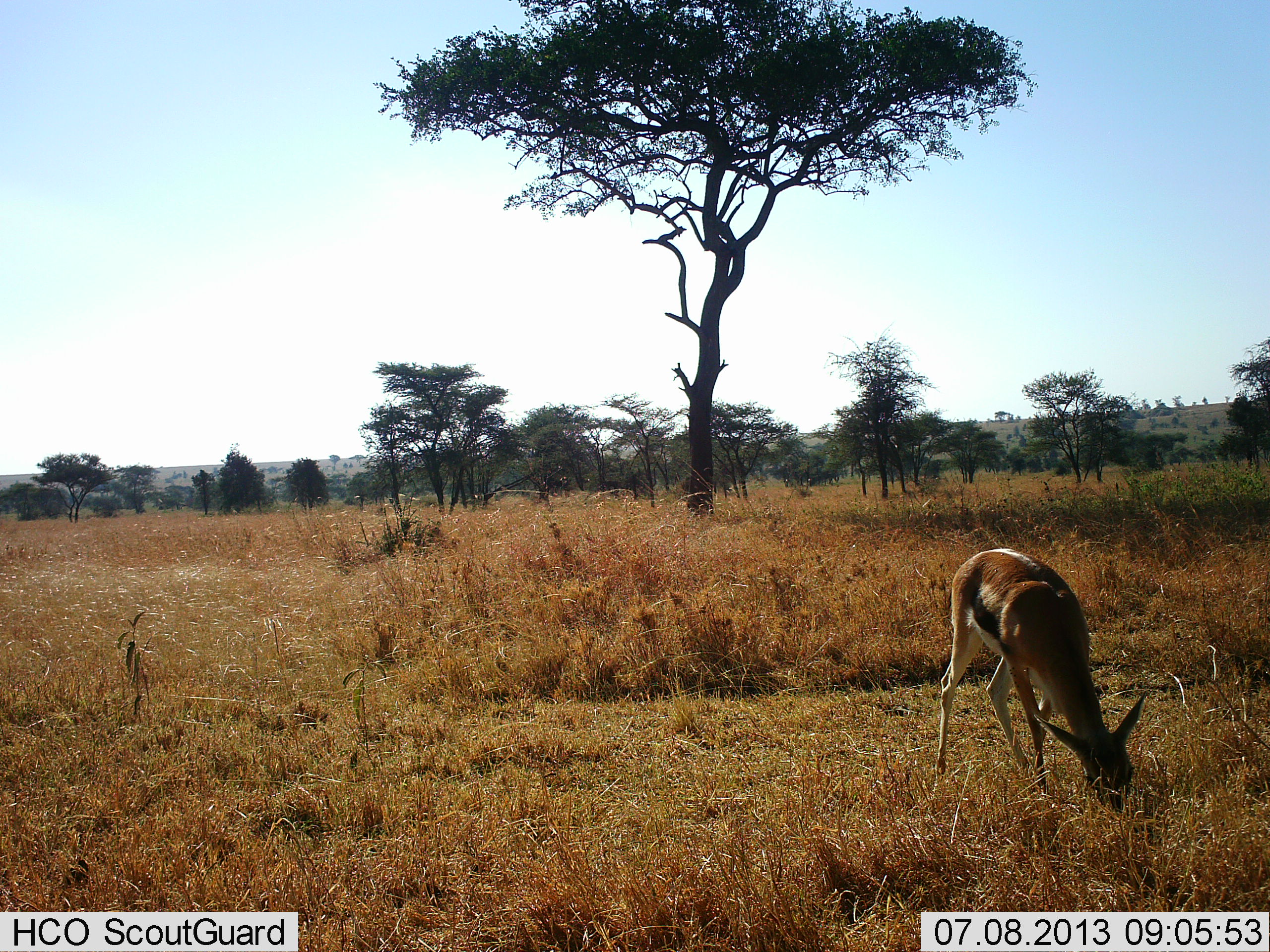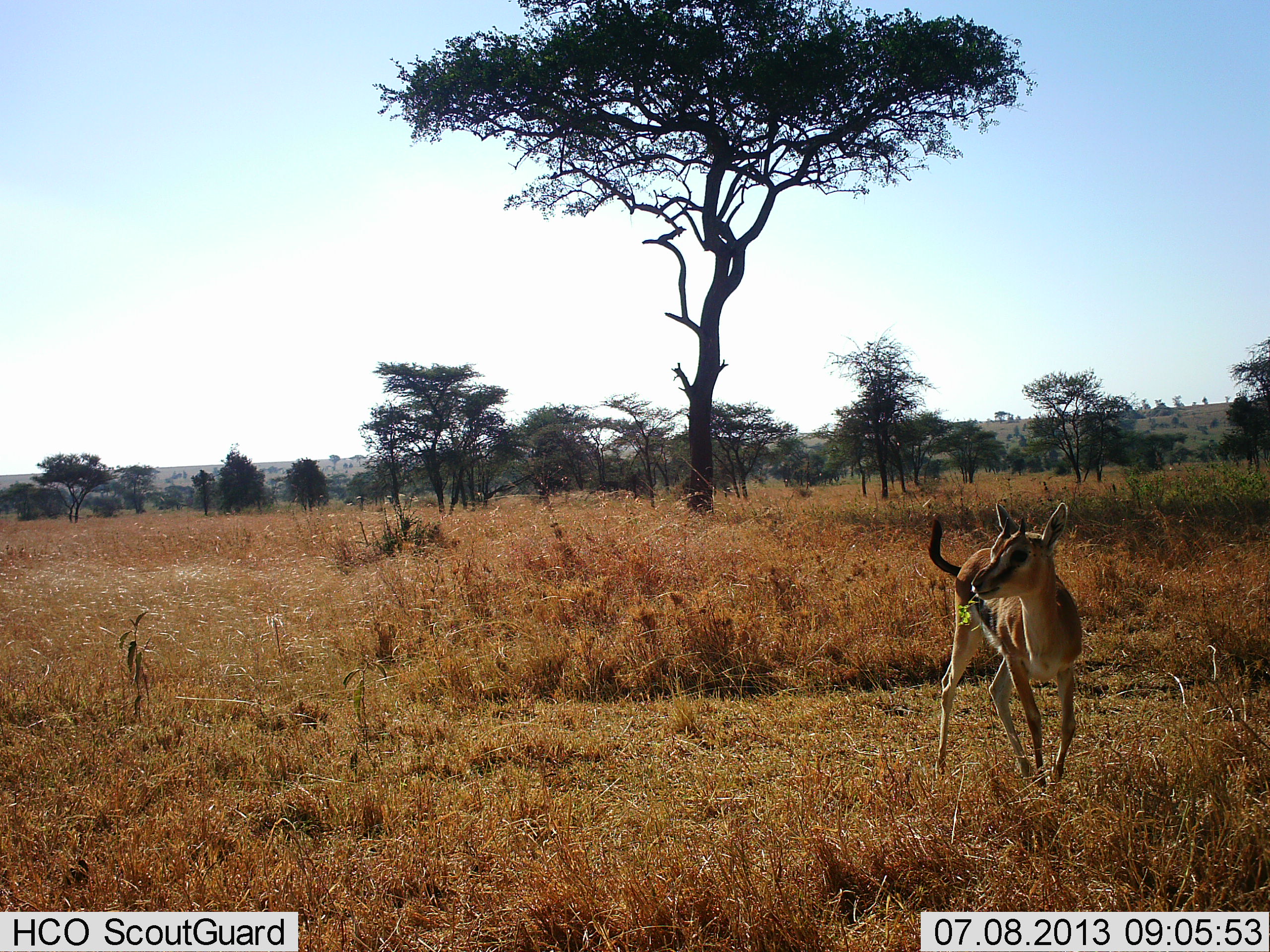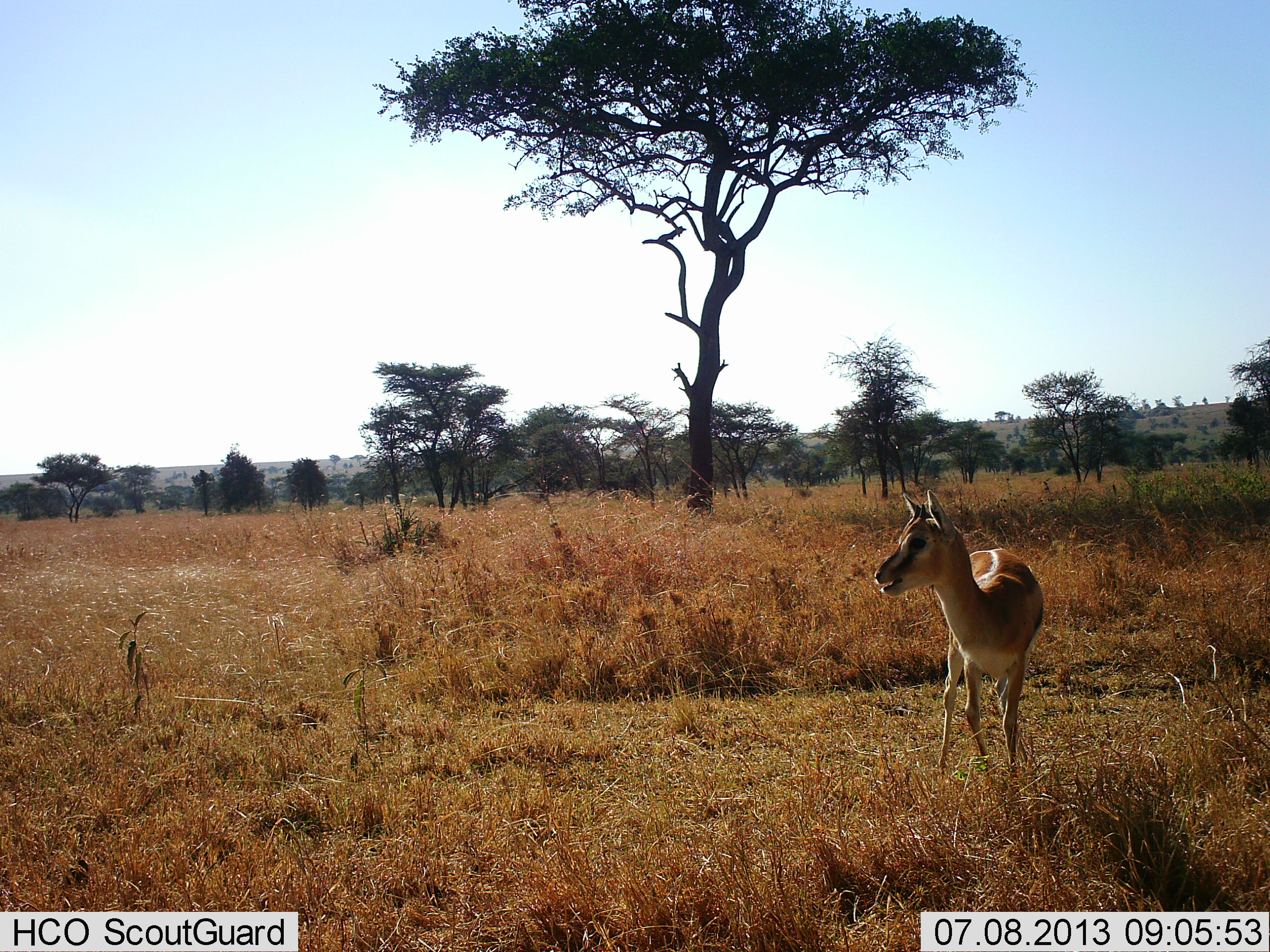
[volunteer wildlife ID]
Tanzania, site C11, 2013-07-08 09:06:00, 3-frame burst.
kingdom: Animalia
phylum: Chordata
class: Mammalia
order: Artiodactyla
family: Bovidae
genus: Eudorcas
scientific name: Eudorcas thomsonii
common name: thomson's gazelle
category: gazellethomsons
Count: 1.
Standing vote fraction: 30%.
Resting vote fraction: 0%.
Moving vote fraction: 20%.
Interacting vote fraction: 0%.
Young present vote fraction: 10%.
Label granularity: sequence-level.